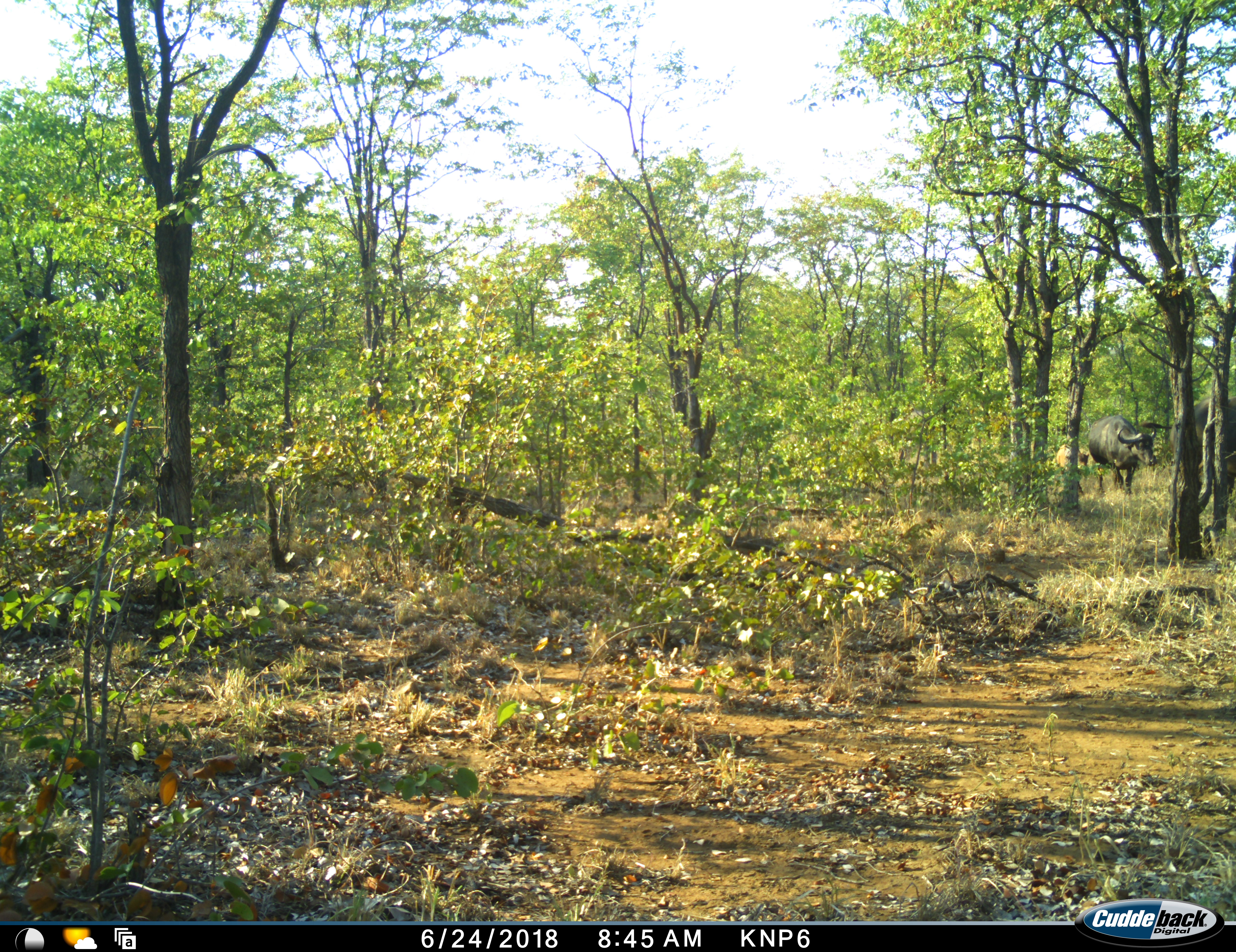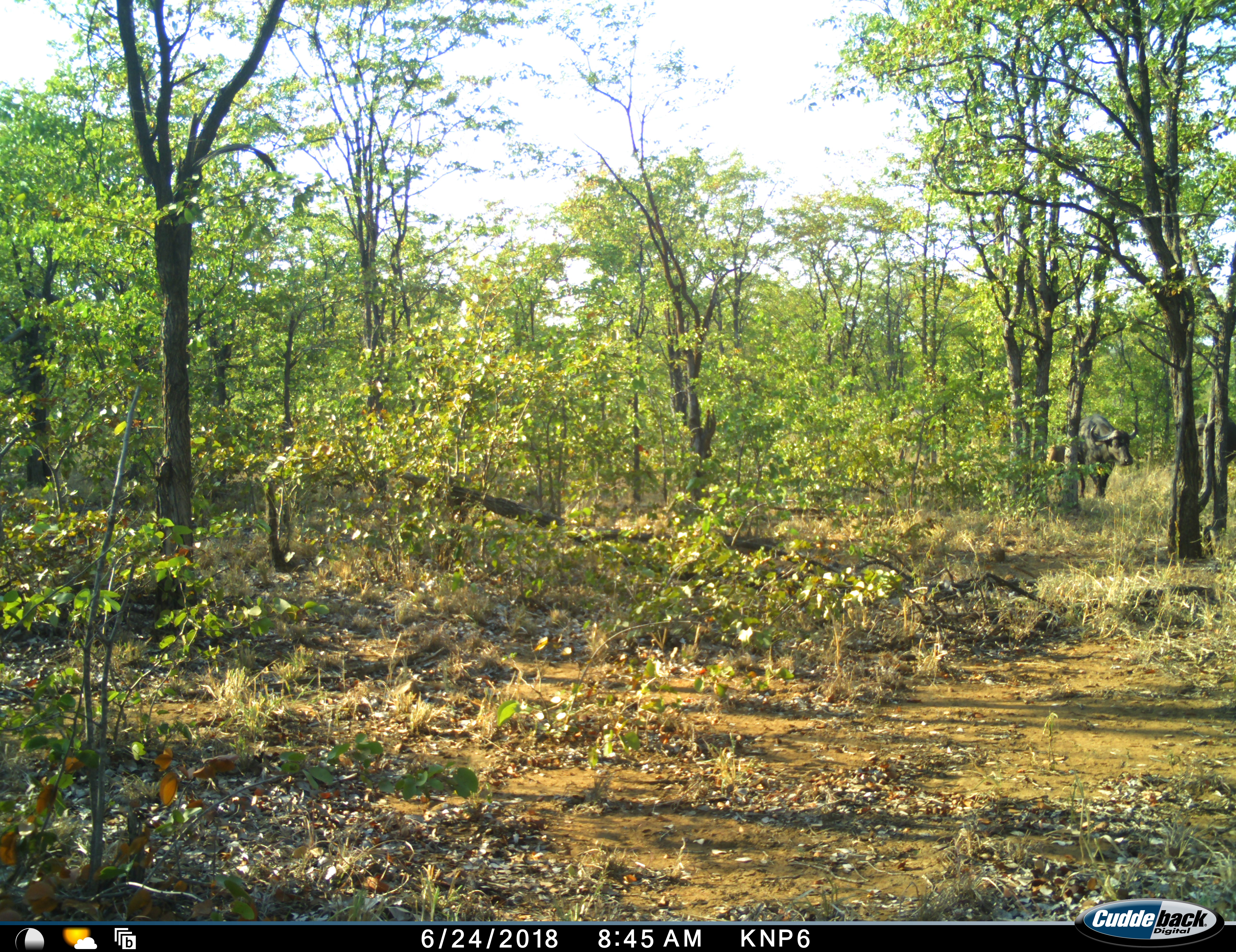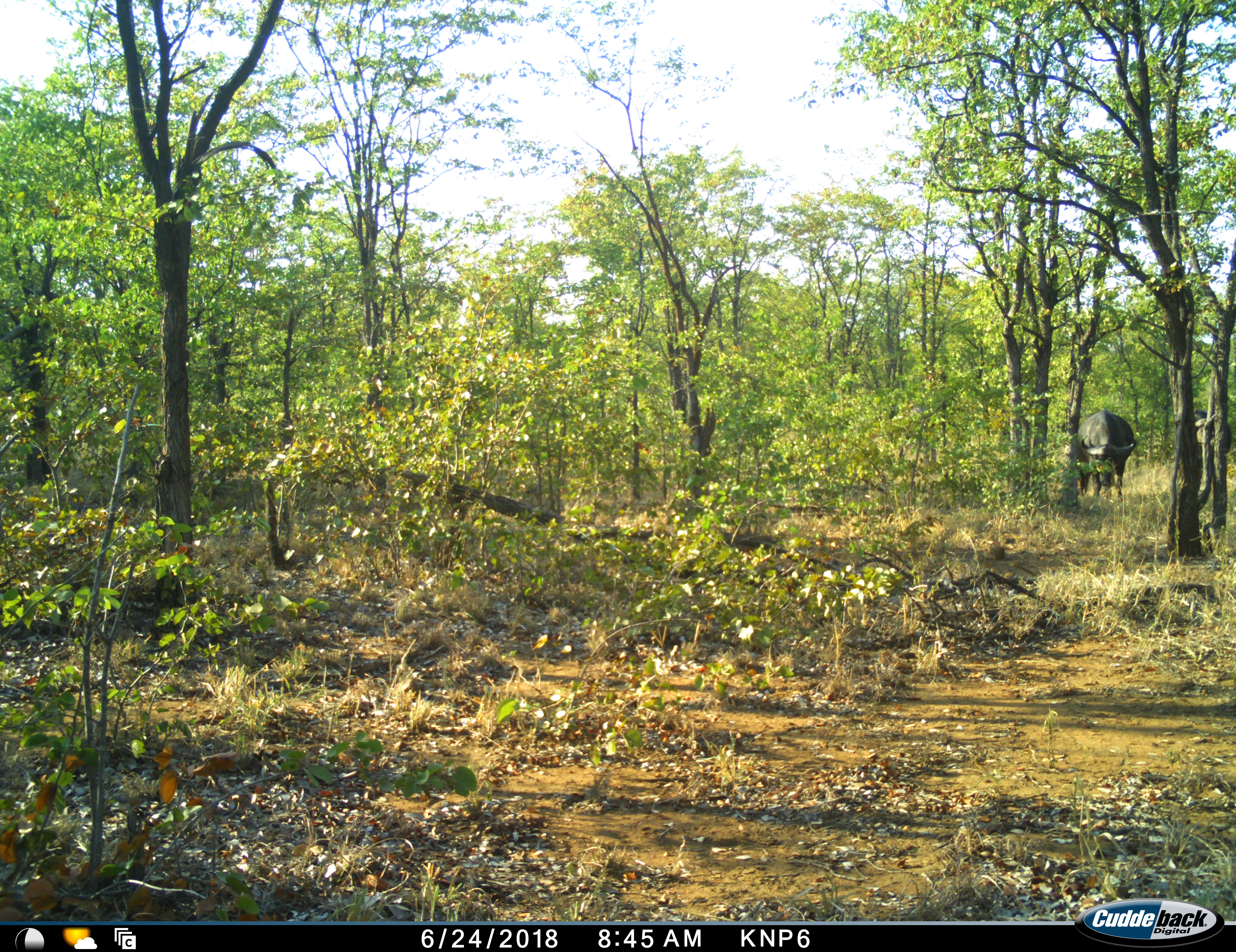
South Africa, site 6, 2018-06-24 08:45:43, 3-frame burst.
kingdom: Animalia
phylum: Chordata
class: Mammalia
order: Artiodactyla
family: Bovidae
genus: Syncerus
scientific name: Syncerus caffer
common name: cape buffalo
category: buffalo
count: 3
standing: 33%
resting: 0%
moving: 89%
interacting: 0%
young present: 67%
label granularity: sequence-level